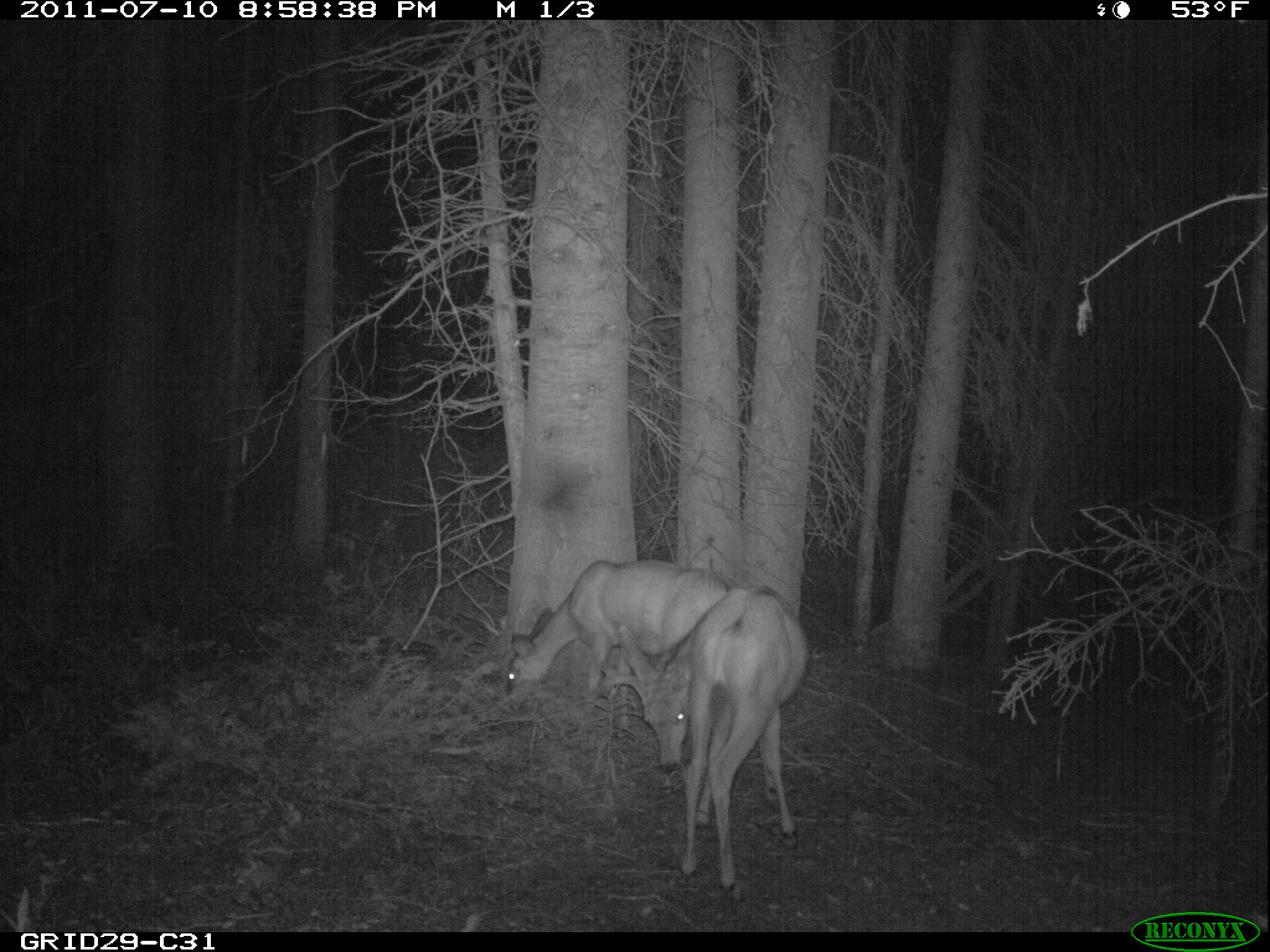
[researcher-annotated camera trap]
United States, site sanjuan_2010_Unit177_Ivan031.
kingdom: Animalia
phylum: Chordata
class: Mammalia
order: Artiodactyla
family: Cervidae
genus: Odocoileus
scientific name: Odocoileus hemionus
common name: mule deer